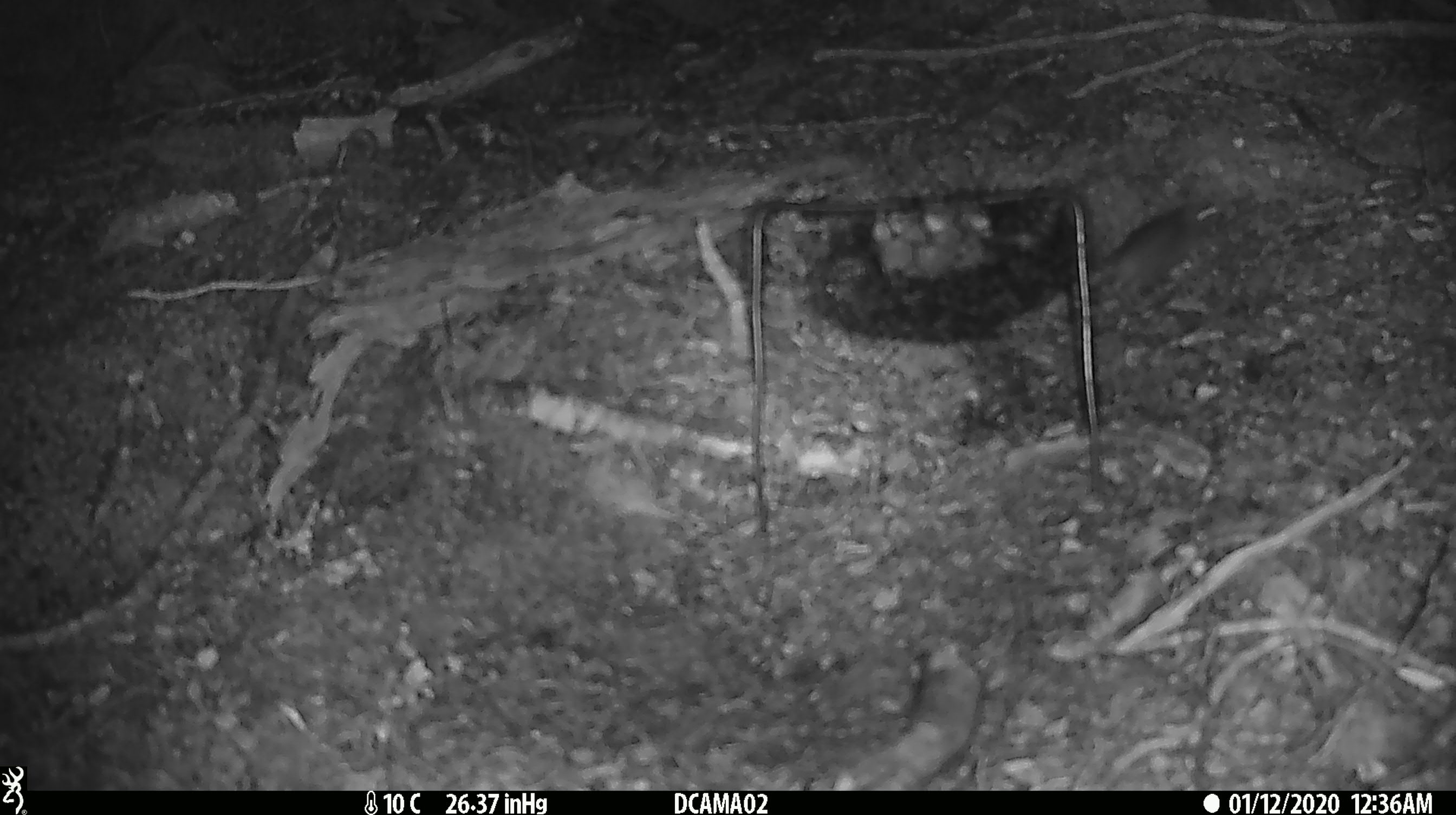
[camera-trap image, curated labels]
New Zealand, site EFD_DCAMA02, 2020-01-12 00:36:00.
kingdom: Animalia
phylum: Chordata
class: Mammalia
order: Rodentia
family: Muridae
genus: Mus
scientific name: Mus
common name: mouse